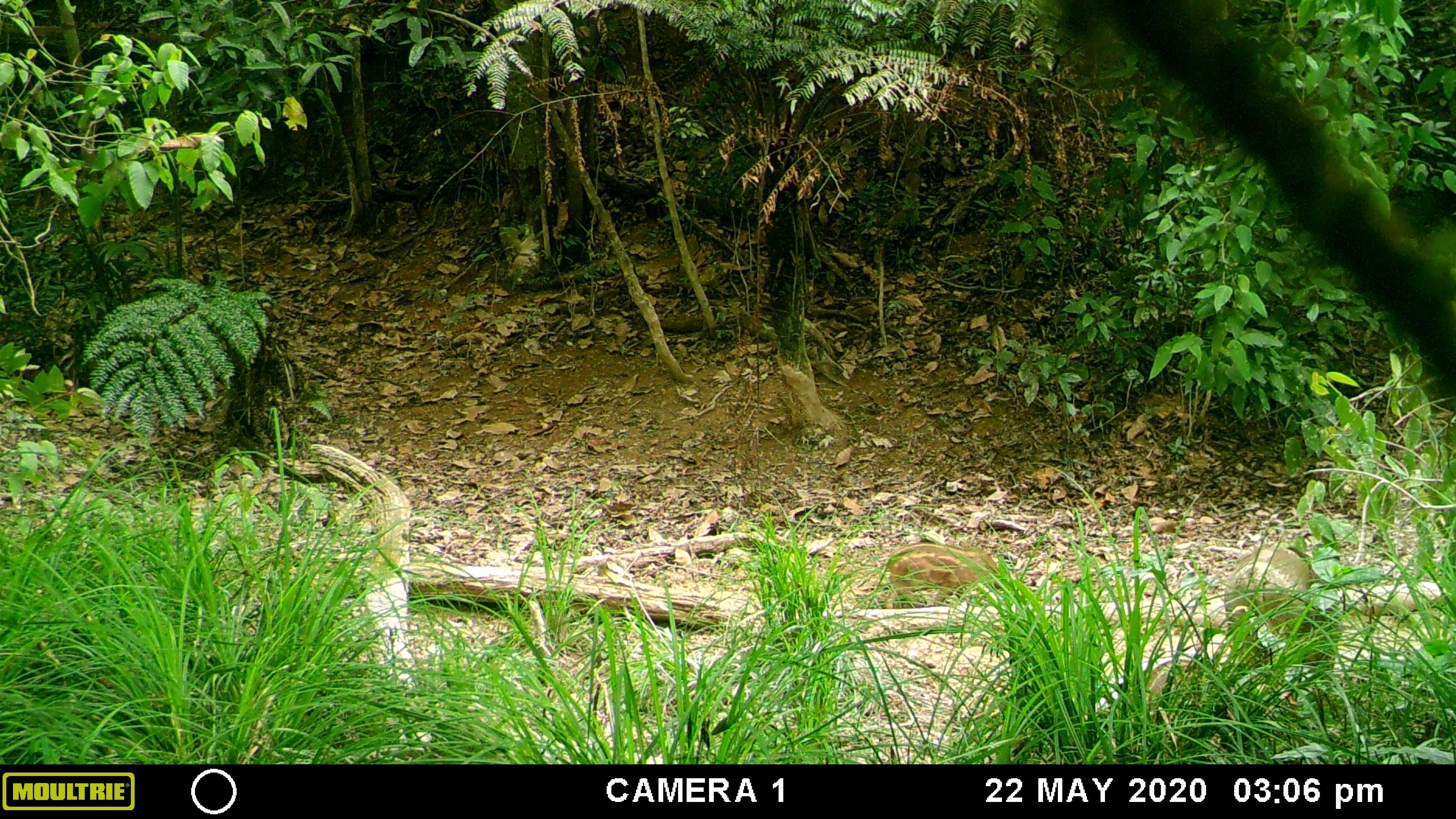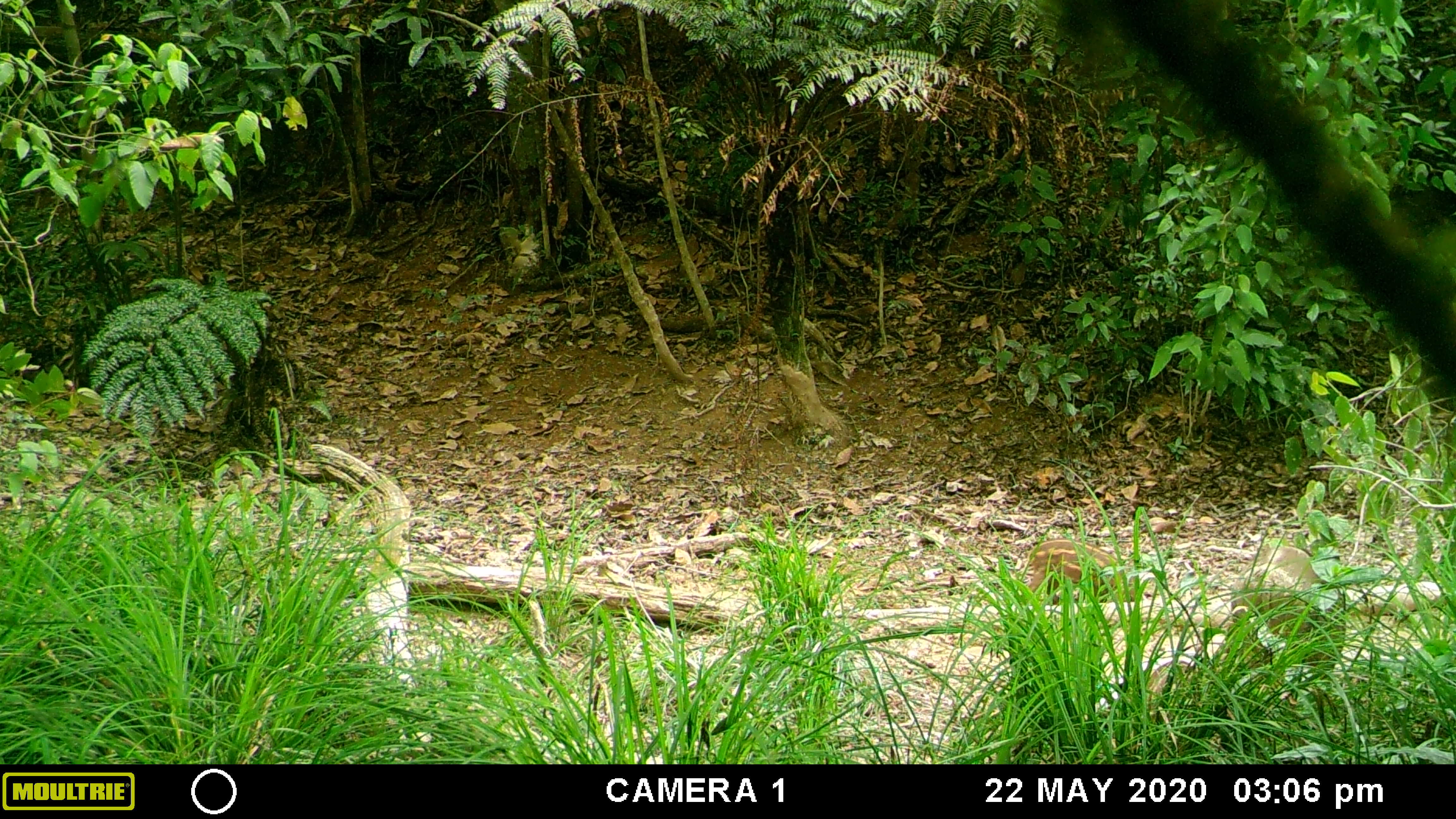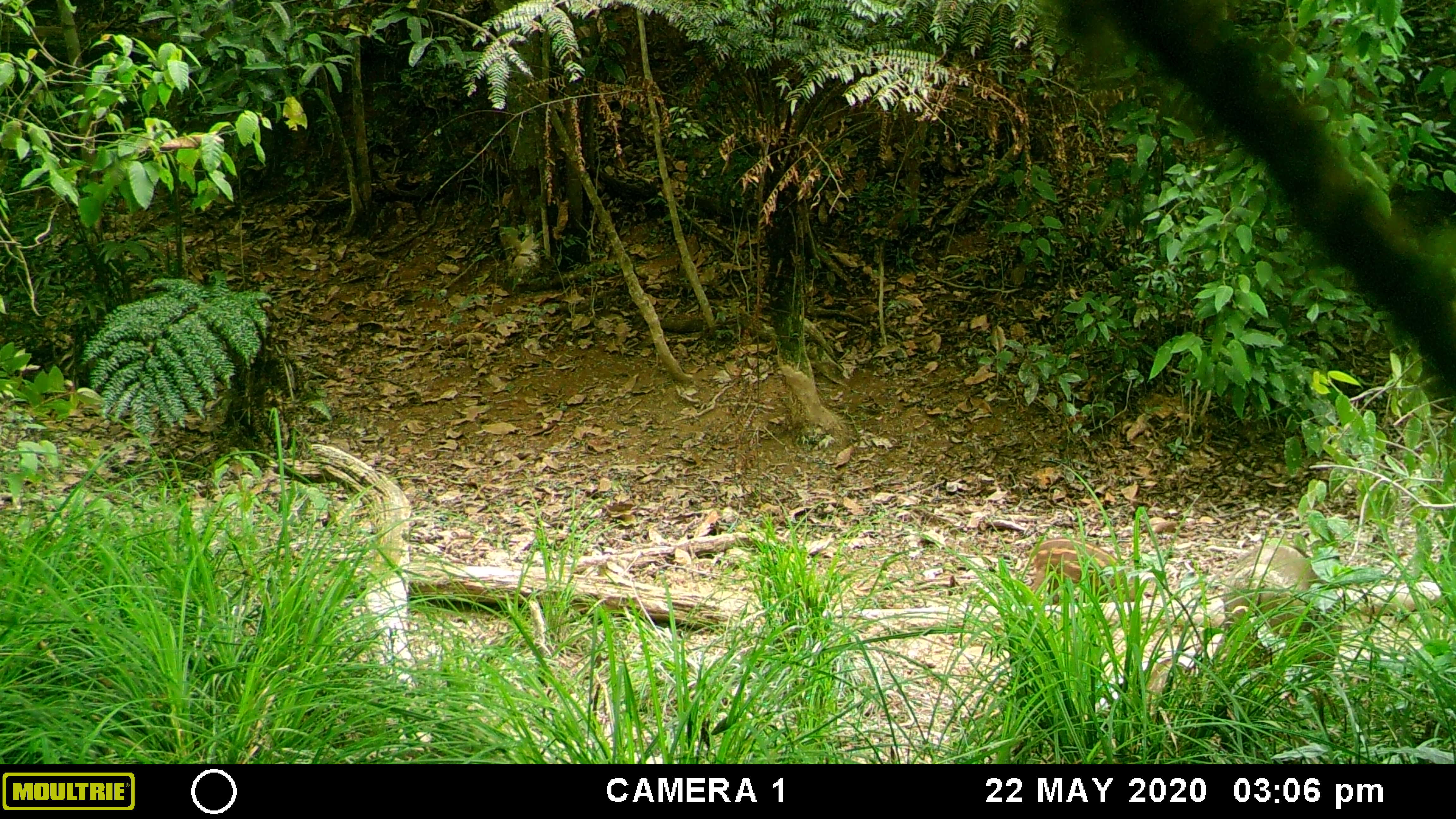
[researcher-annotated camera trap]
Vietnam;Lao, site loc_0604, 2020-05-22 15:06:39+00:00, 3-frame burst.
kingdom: Animalia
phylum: Chordata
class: Mammalia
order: Artiodactyla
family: Suidae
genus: Sus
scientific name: Sus scrofa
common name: eurasian wild pig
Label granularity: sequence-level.